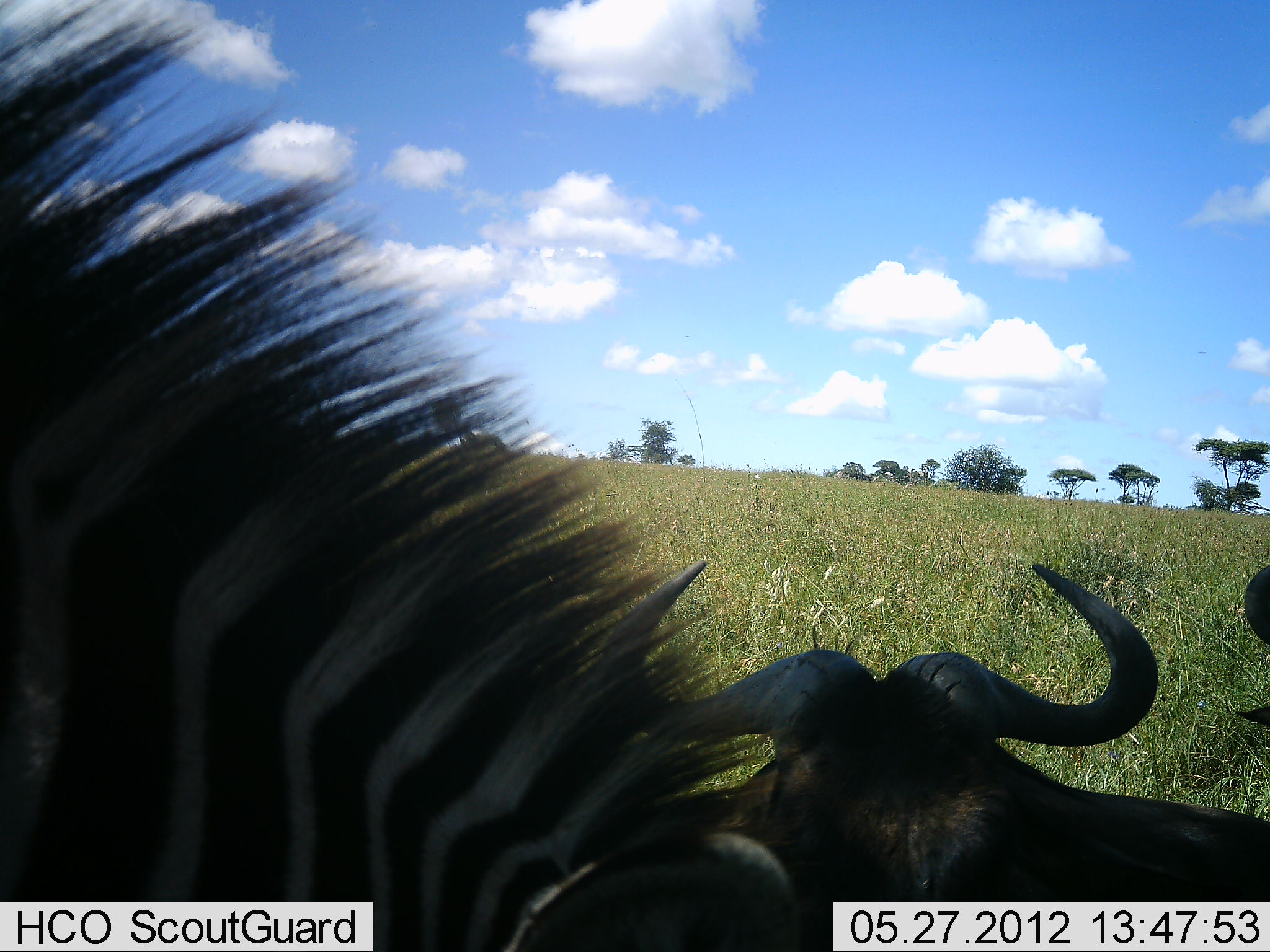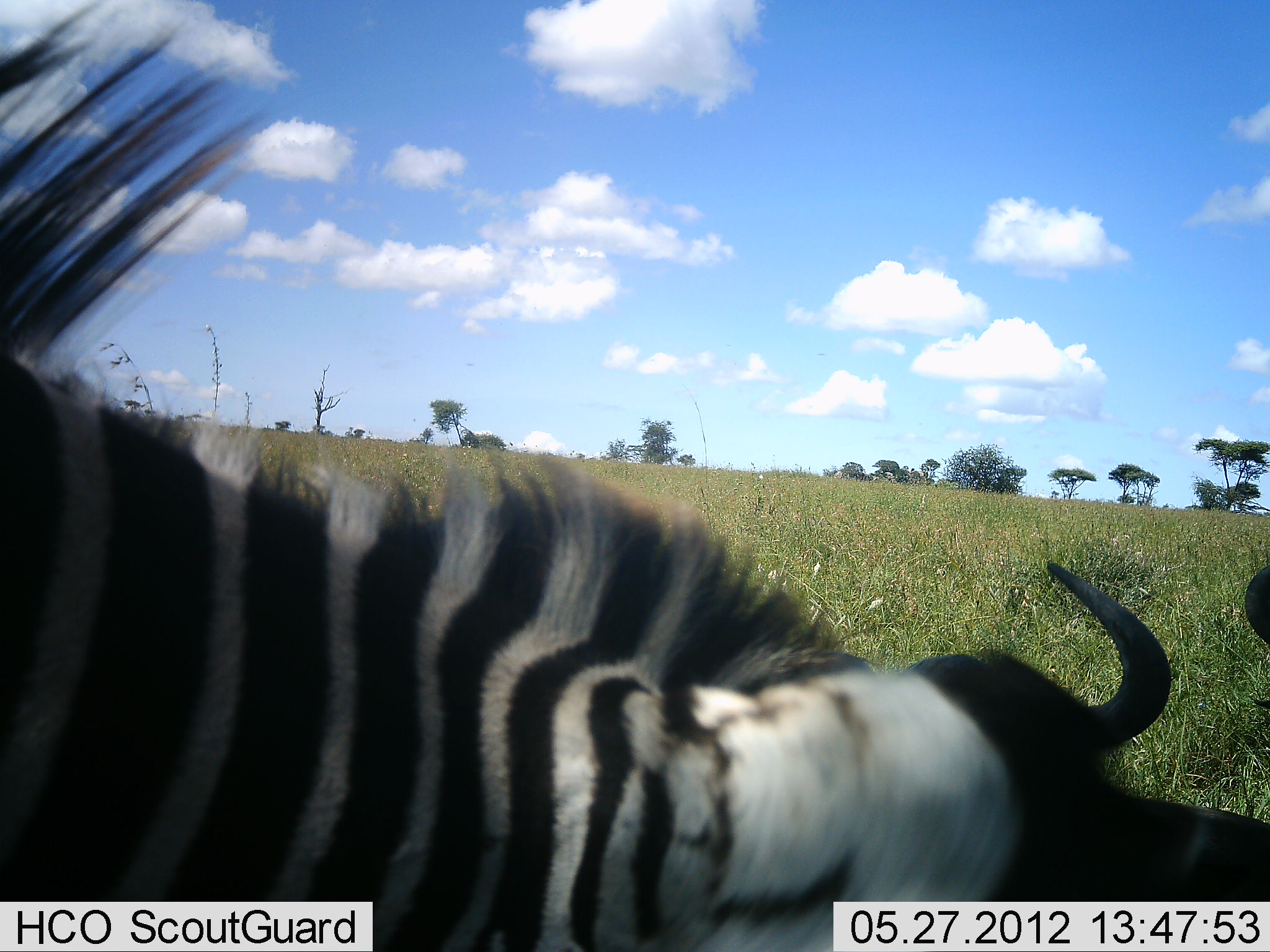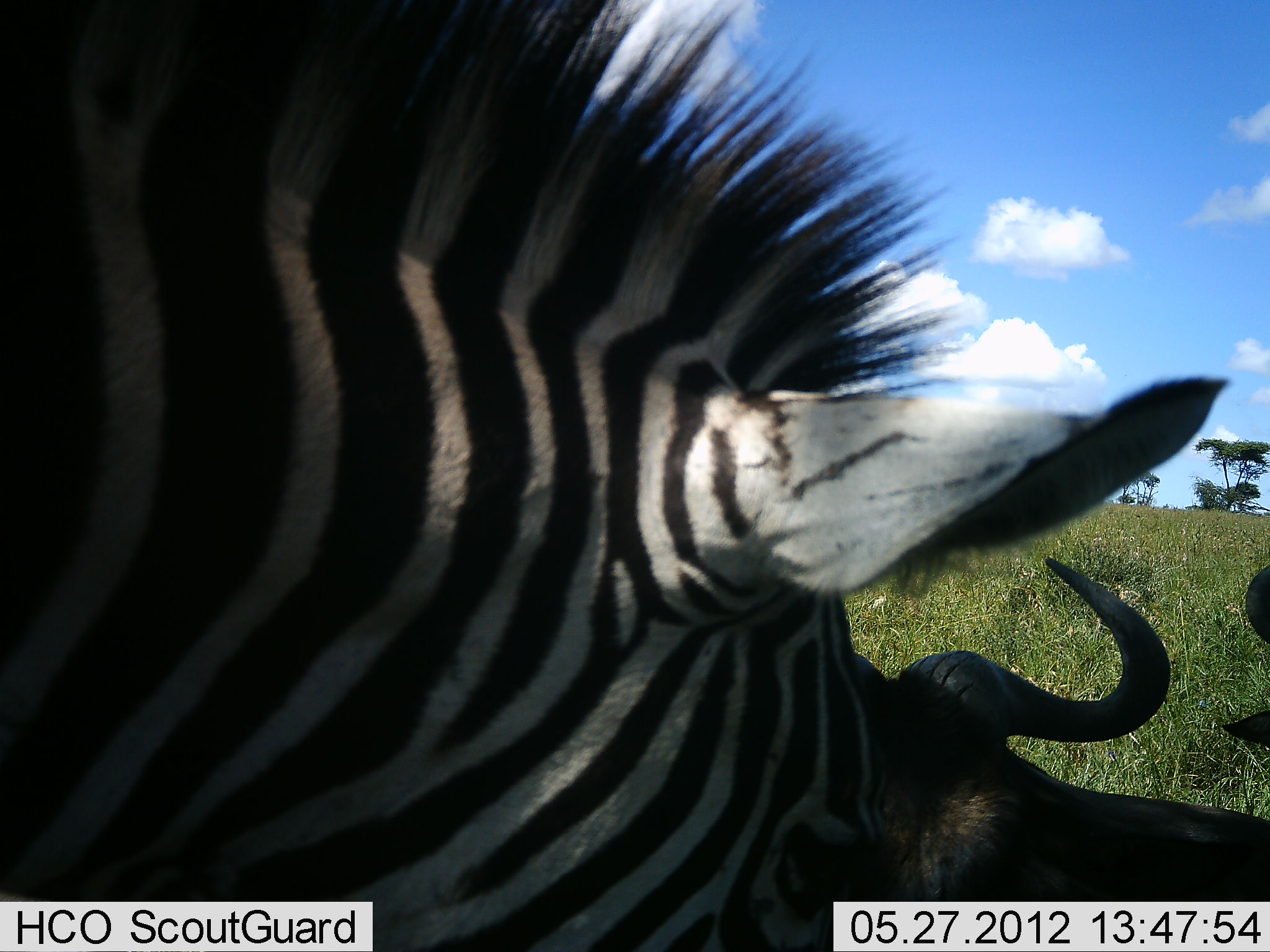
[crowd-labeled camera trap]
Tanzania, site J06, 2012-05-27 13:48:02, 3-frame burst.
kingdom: Animalia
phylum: Chordata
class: Mammalia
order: Artiodactyla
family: Bovidae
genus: Connochaetes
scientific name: Connochaetes taurinus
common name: blue wildebeest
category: wildebeest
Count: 2.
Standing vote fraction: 10%.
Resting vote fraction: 100%.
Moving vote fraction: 0%.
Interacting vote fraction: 0%.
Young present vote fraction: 0%.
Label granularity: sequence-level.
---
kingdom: Animalia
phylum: Chordata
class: Mammalia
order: Perissodactyla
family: Equidae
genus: Equus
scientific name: Equus quagga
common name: plains zebra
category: zebra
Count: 1.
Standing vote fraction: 60%.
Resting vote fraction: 0%.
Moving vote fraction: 13%.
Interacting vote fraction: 13%.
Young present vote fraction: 0%.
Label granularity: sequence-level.